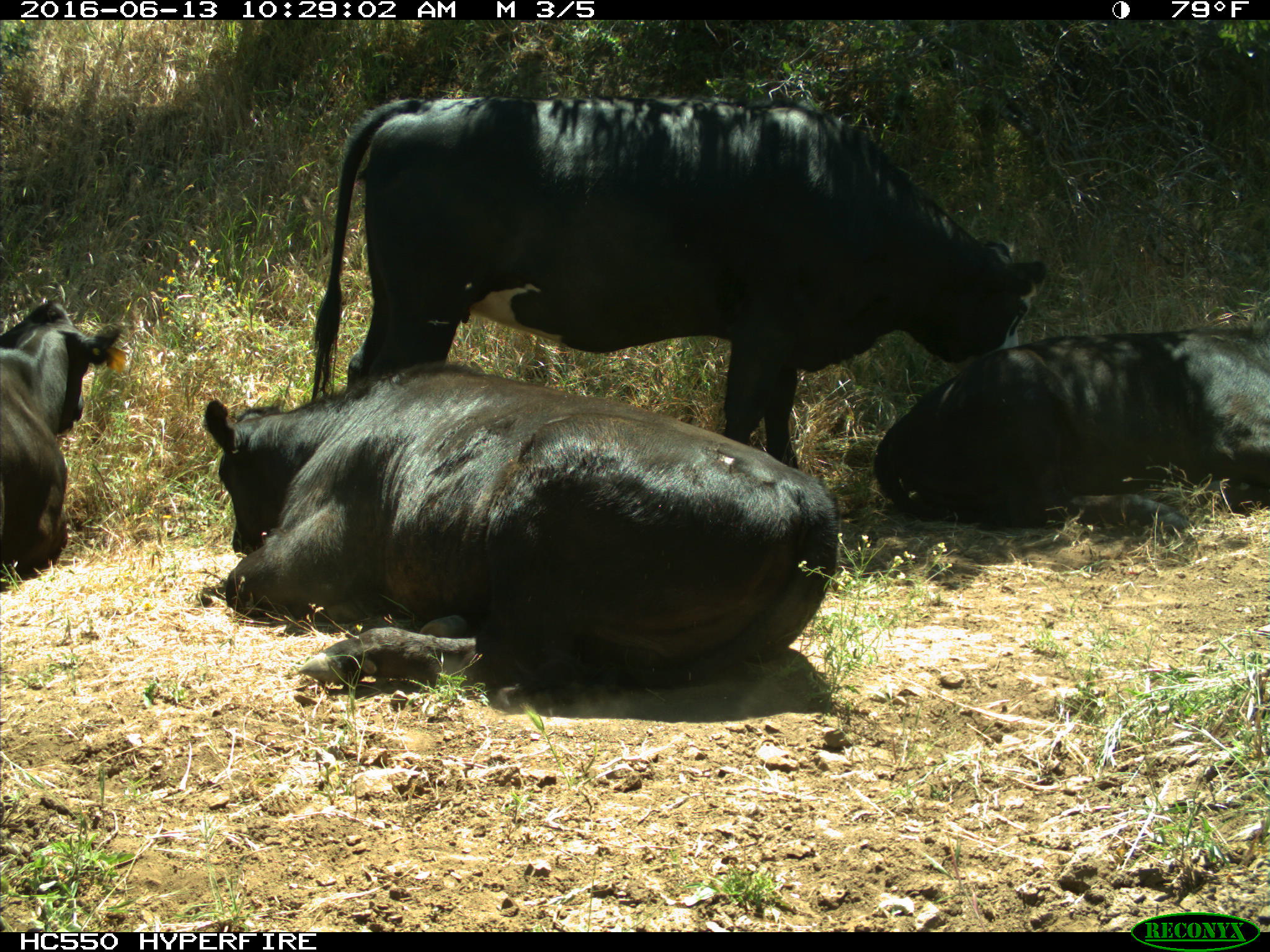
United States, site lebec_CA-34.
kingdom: Animalia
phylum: Chordata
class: Mammalia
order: Artiodactyla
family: Bovidae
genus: Bos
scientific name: Bos taurus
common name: domestic cow